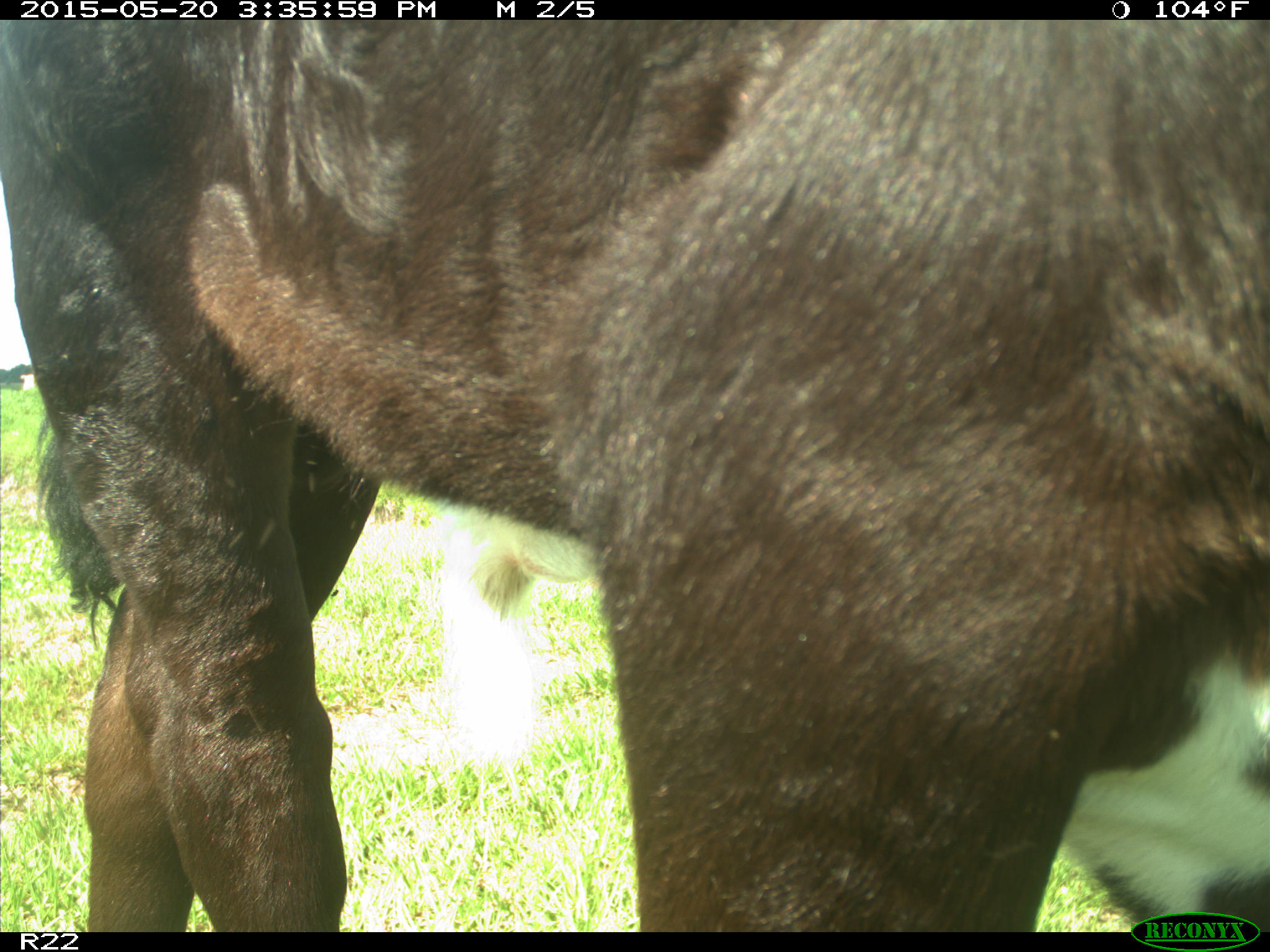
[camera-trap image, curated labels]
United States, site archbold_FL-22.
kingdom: Animalia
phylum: Chordata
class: Mammalia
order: Artiodactyla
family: Bovidae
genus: Bos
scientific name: Bos taurus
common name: domestic cow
Bos taurus (domestic cow).